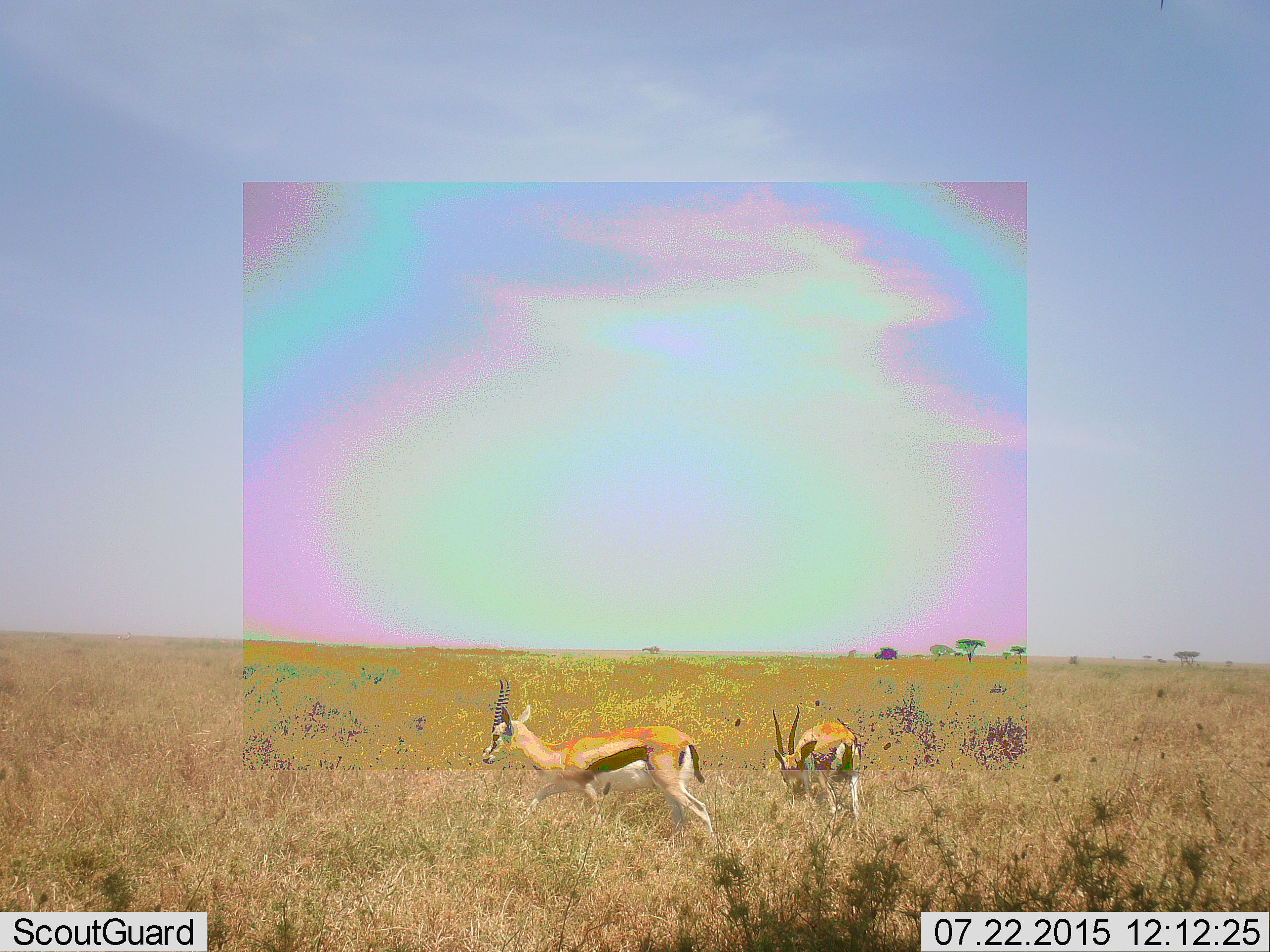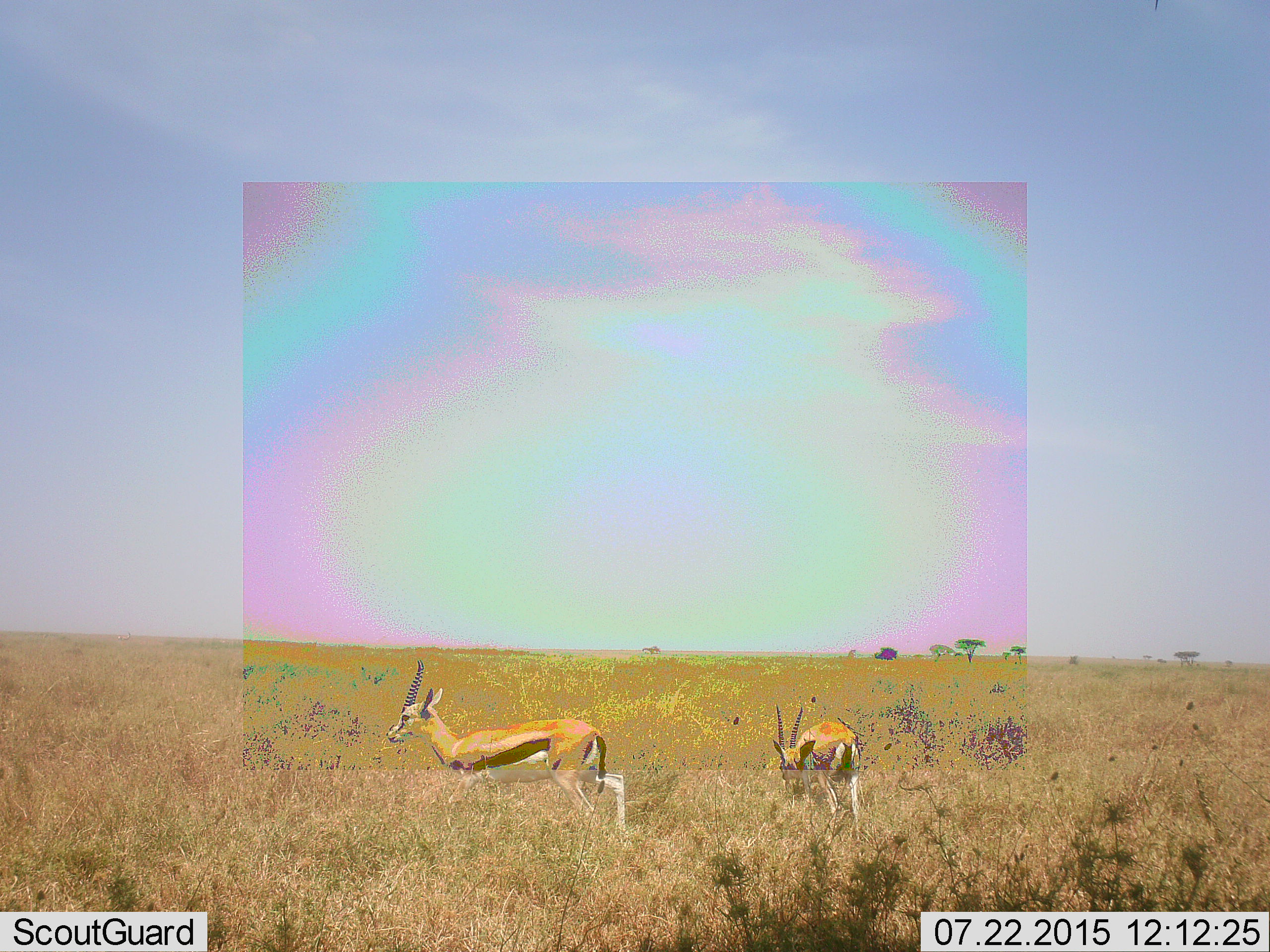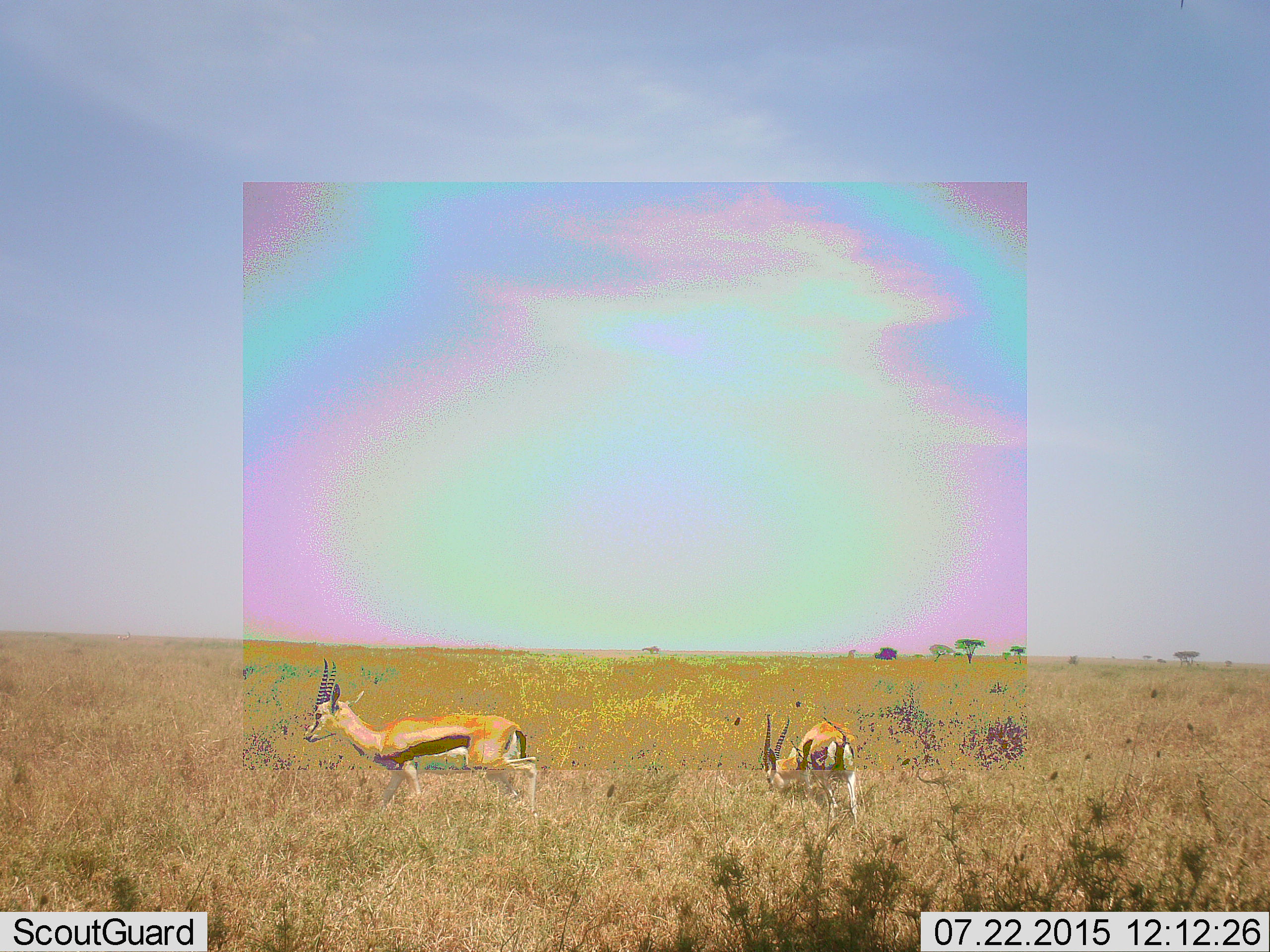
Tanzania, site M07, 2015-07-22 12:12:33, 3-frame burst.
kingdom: Animalia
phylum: Chordata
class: Mammalia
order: Artiodactyla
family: Bovidae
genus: Eudorcas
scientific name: Eudorcas thomsonii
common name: thomson's gazelle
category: gazellethomsons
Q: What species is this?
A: Gazellethomsons (thomson's gazelle) (Eudorcas thomsonii).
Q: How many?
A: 2.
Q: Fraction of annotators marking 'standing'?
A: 11%.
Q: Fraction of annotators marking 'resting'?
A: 0%.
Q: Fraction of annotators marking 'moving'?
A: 89%.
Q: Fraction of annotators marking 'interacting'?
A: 0%.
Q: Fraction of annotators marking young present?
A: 0%.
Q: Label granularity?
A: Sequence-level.